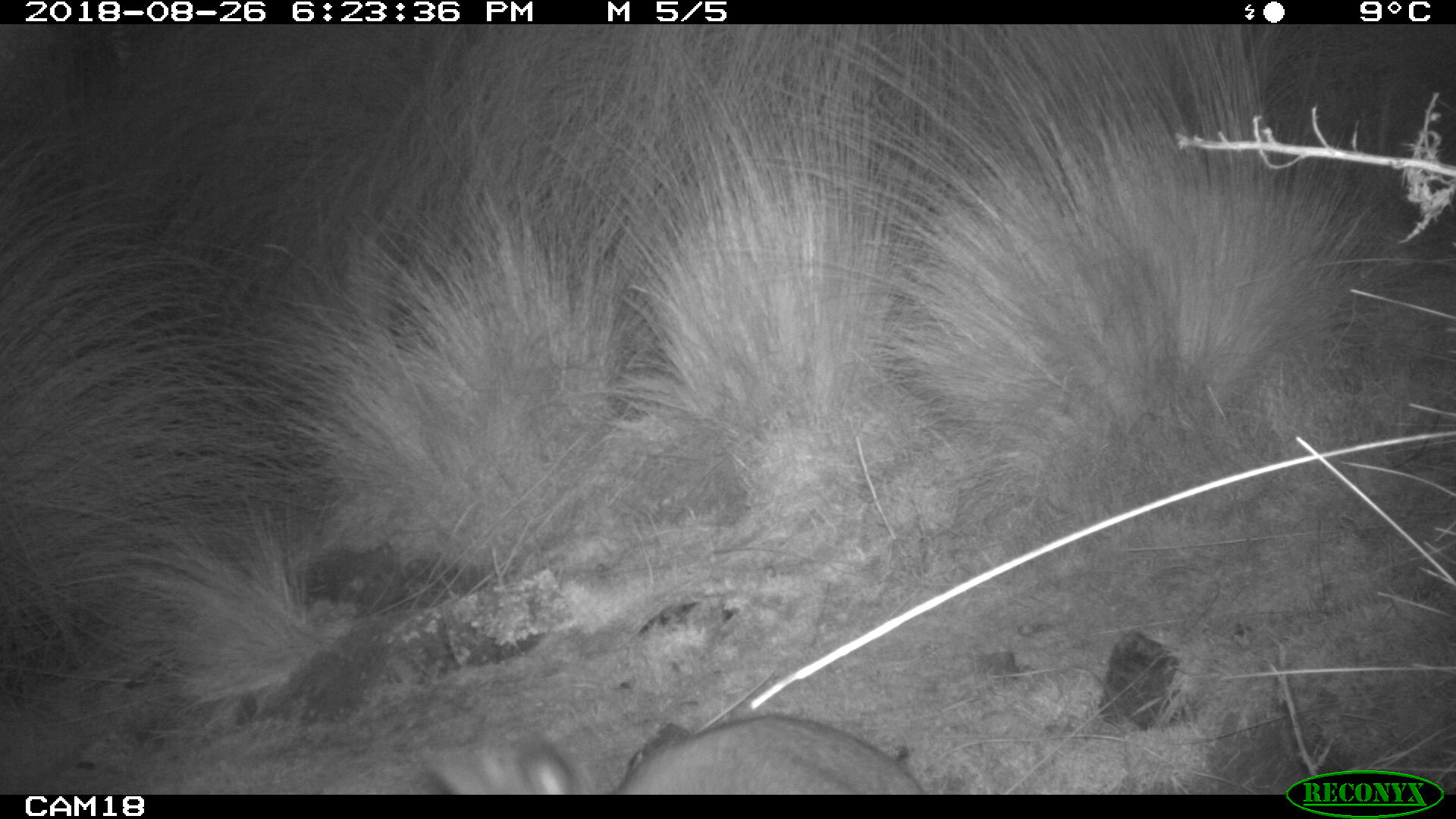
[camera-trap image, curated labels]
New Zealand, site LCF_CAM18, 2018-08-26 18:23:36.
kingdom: Animalia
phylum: Chordata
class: Mammalia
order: Diprotodontia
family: Macropodidae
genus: Notamacropus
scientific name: Notamacropus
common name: wallaby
Wallaby (Notamacropus).